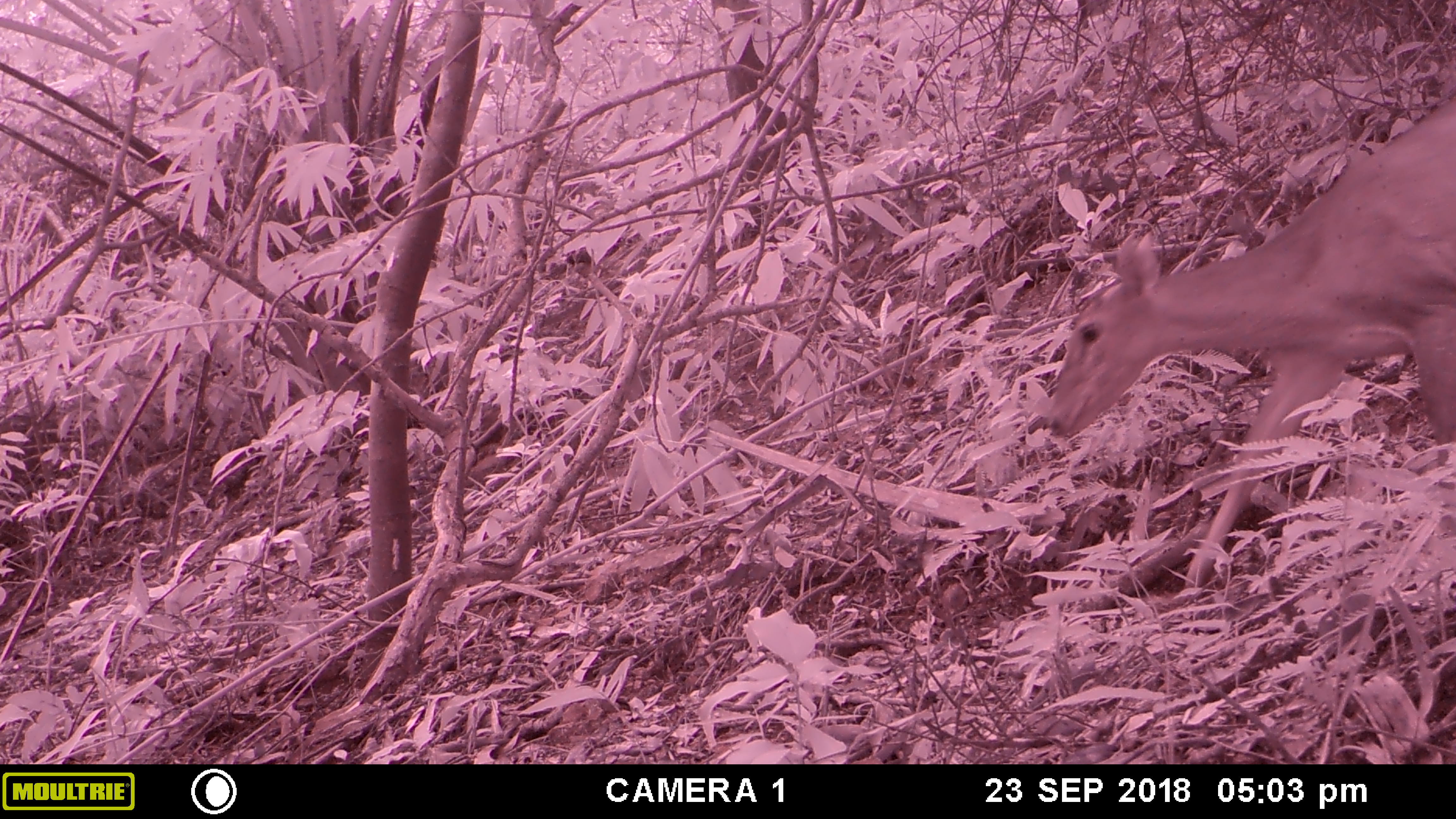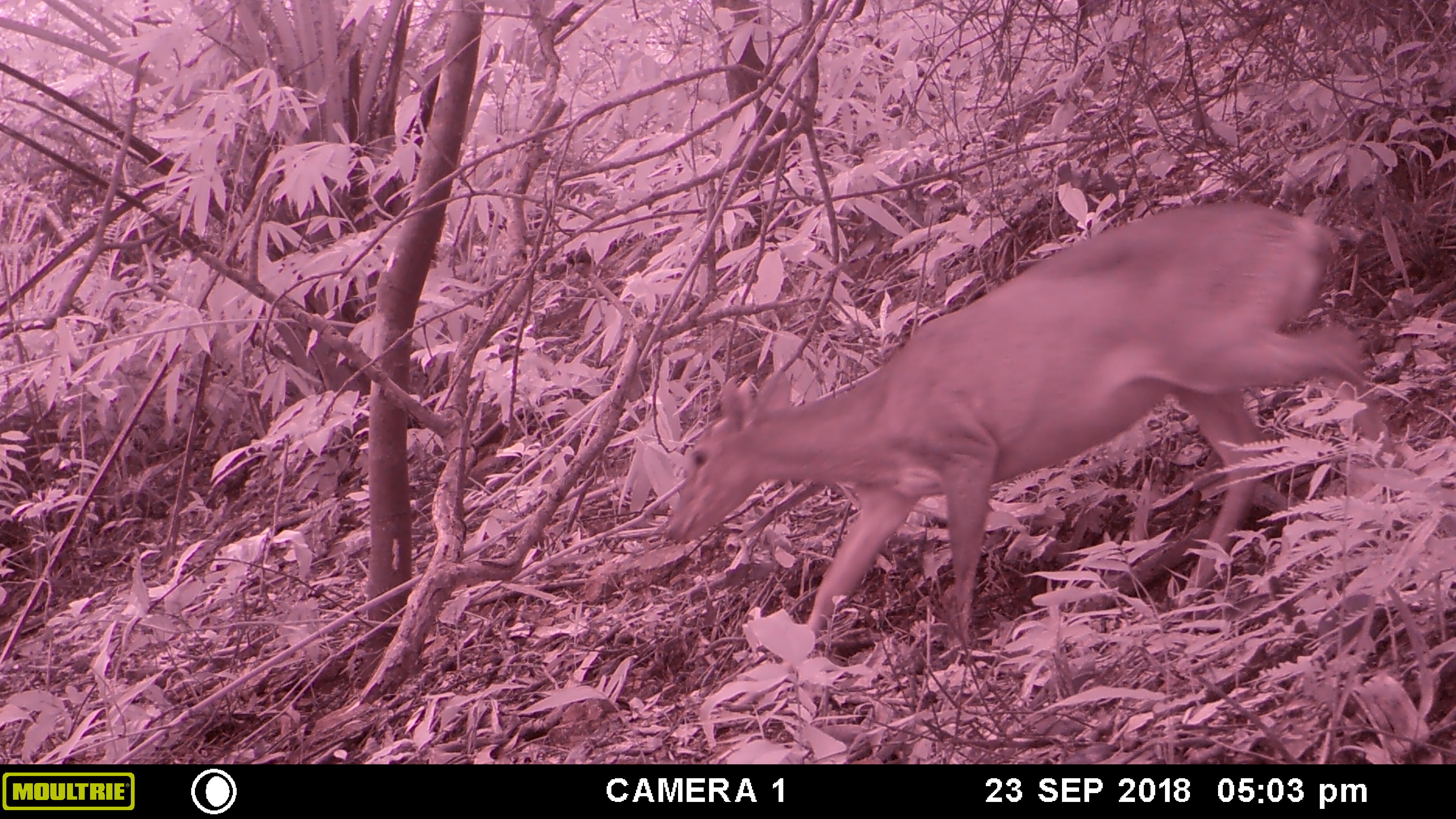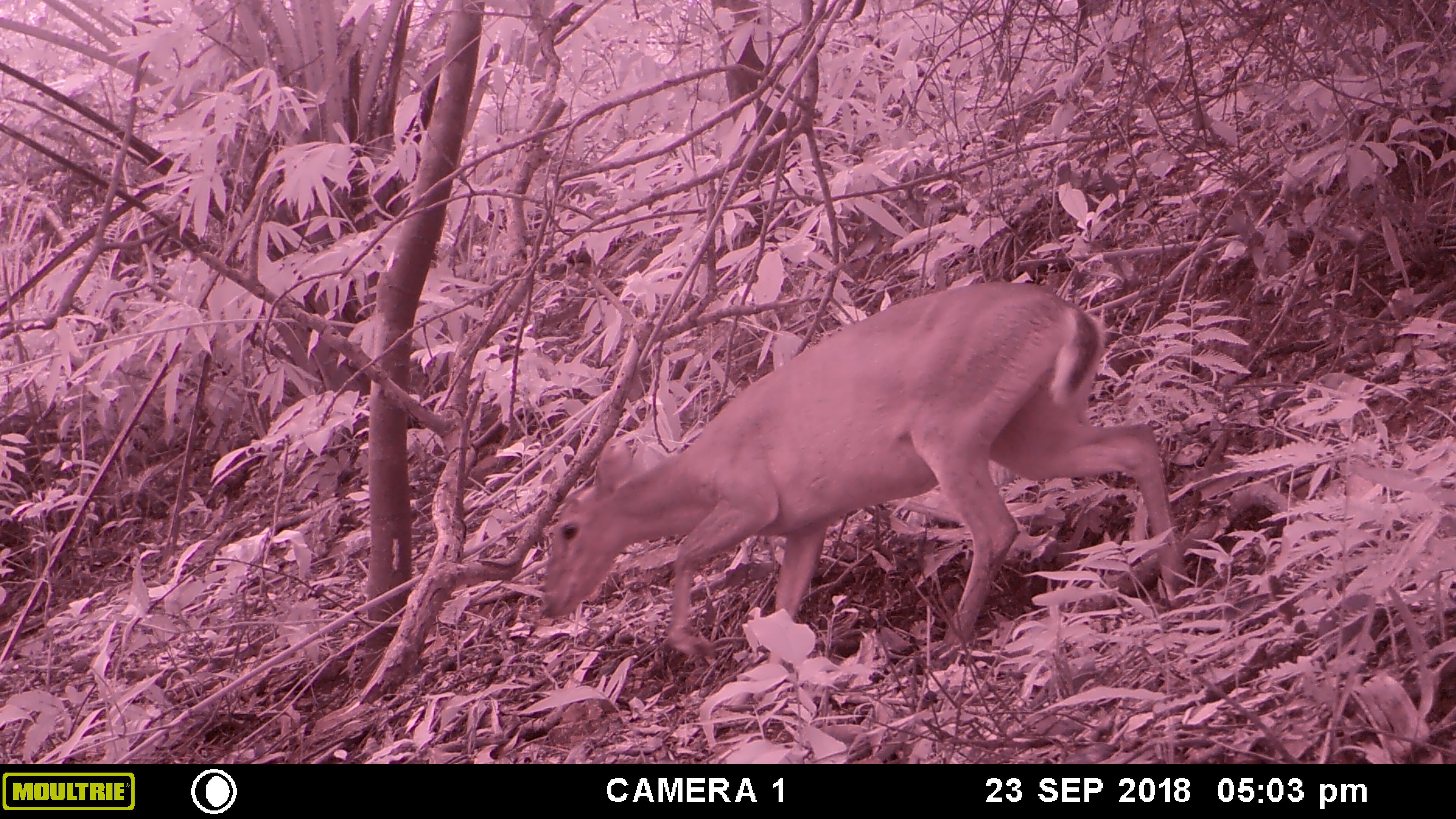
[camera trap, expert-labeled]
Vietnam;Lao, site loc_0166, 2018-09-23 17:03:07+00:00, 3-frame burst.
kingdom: Animalia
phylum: Chordata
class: Mammalia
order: Artiodactyla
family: Cervidae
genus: Muntiacus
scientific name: Muntiacus vuquangensis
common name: large-antlered muntjac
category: large antlered muntjac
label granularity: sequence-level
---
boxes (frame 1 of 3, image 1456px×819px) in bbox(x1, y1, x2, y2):
large antlered muntjac: bbox(1043, 95, 1456, 589)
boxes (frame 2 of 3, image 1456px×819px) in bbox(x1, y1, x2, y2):
large antlered muntjac: bbox(665, 198, 1396, 654)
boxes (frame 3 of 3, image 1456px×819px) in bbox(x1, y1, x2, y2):
large antlered muntjac: bbox(533, 280, 1192, 686)